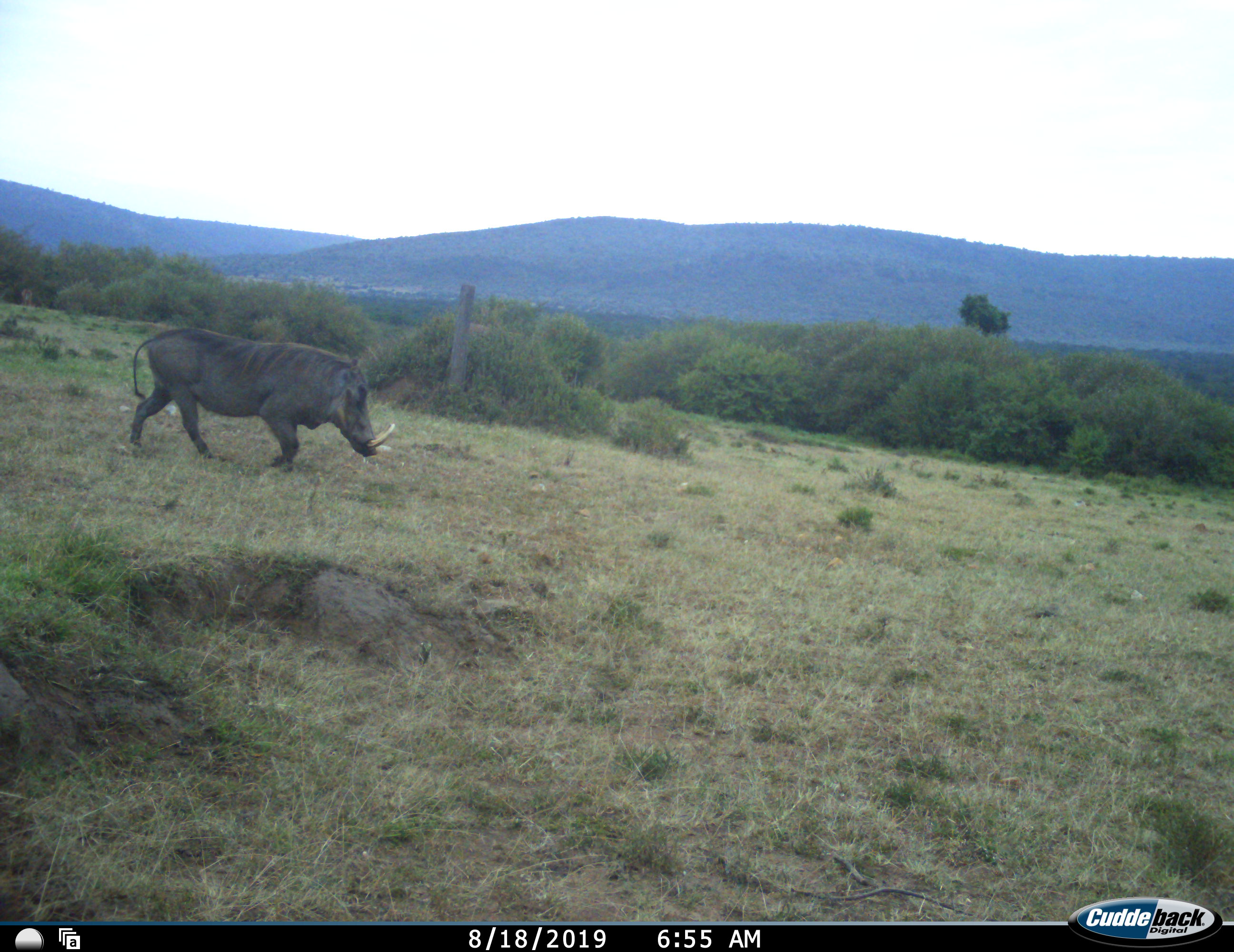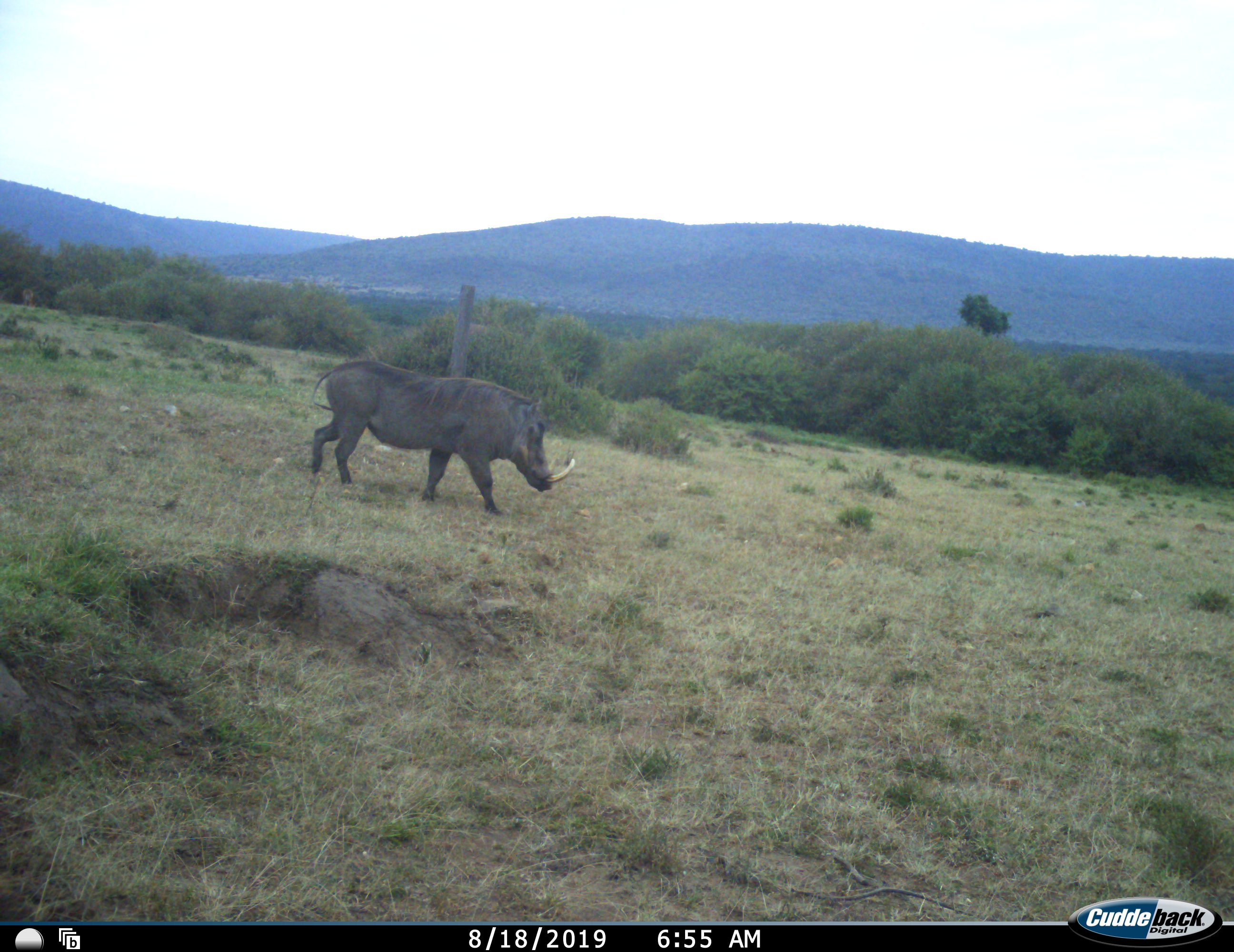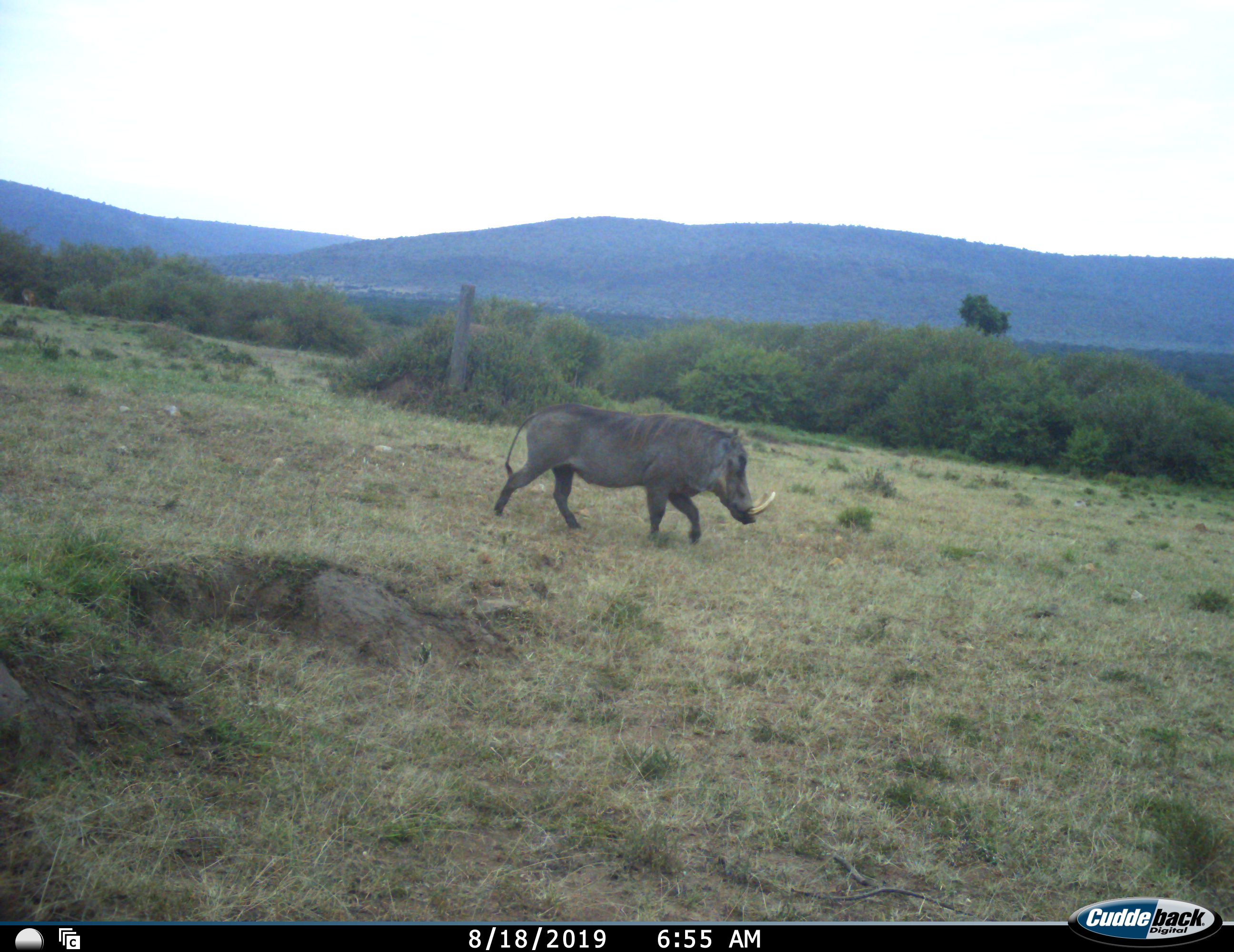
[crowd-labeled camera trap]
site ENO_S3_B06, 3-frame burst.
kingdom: Animalia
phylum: Chordata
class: Mammalia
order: Artiodactyla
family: Suidae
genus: Phacochoerus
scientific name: Phacochoerus africanus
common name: warthog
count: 1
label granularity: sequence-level